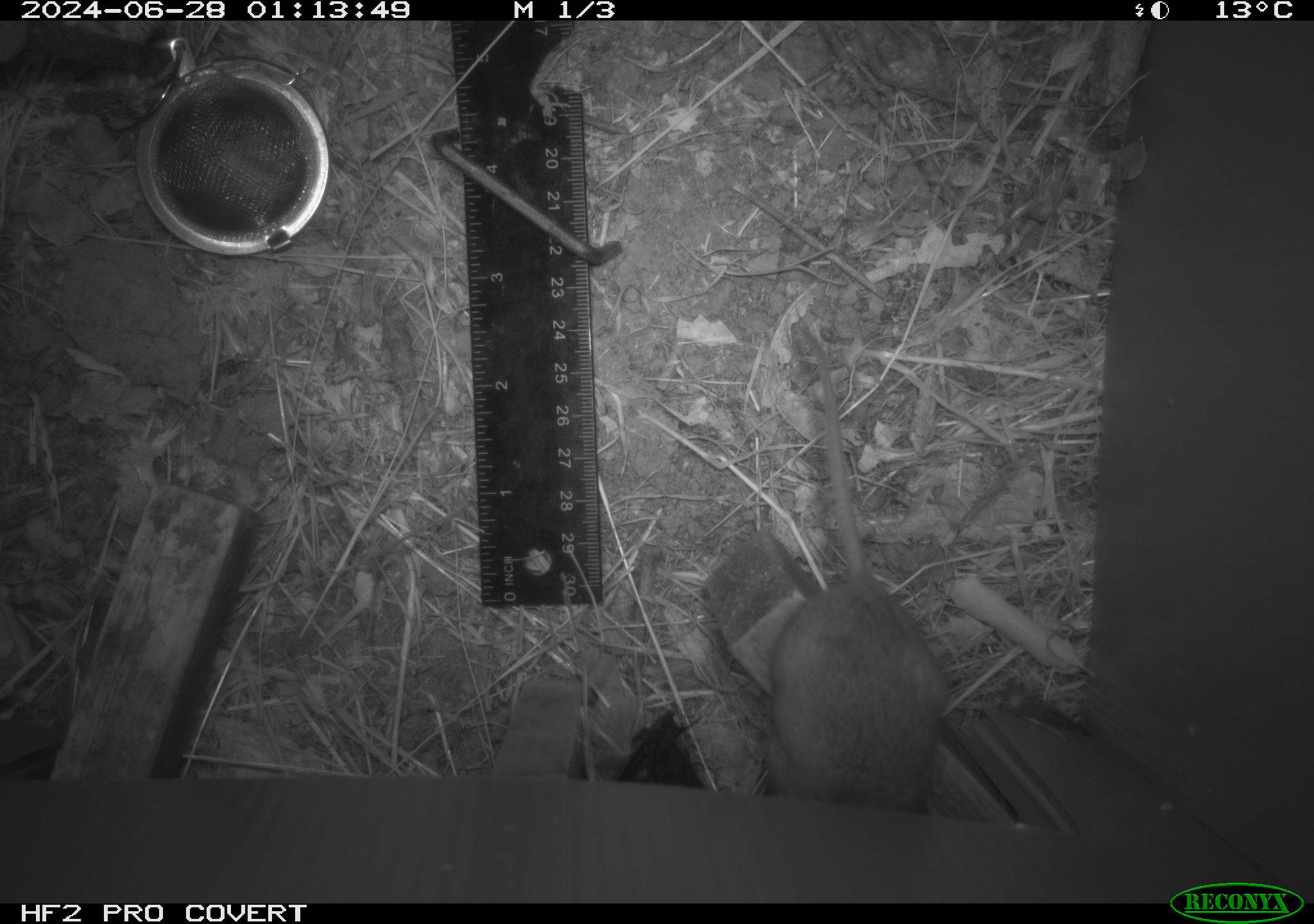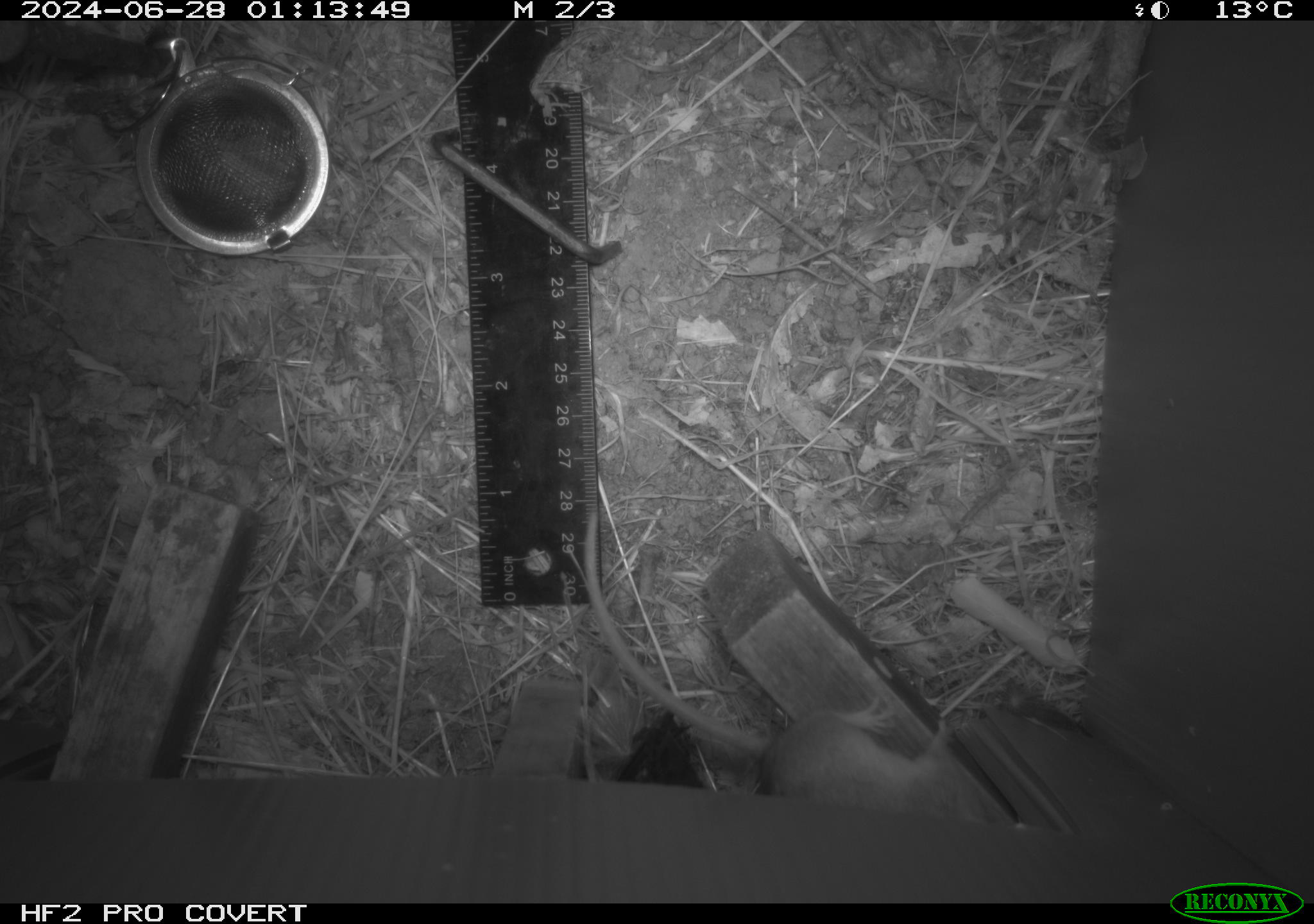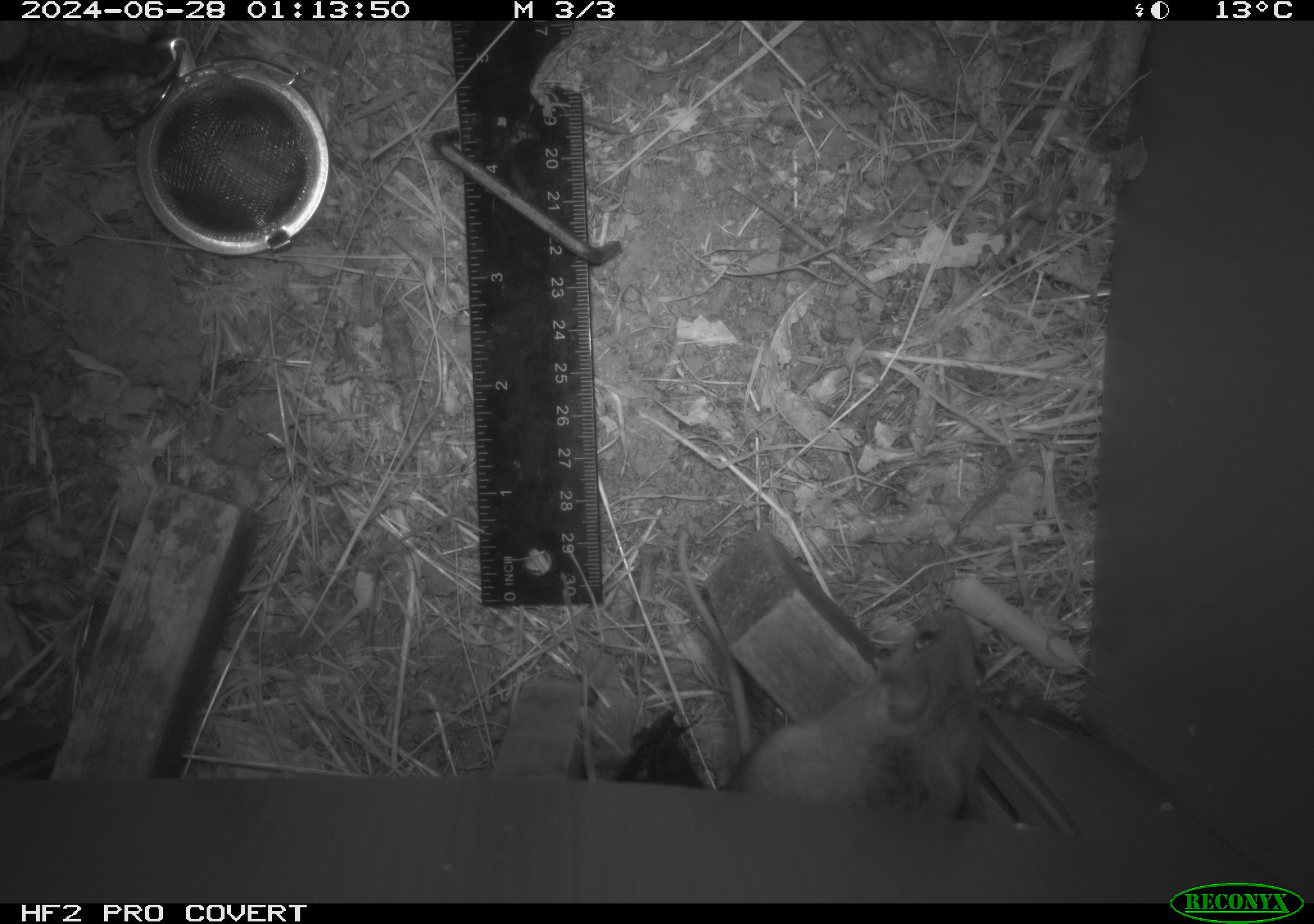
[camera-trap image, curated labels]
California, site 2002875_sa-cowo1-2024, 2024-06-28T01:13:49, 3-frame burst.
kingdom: Animalia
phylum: Chordata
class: Mammalia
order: Rodentia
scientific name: Rodentia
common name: mouse species